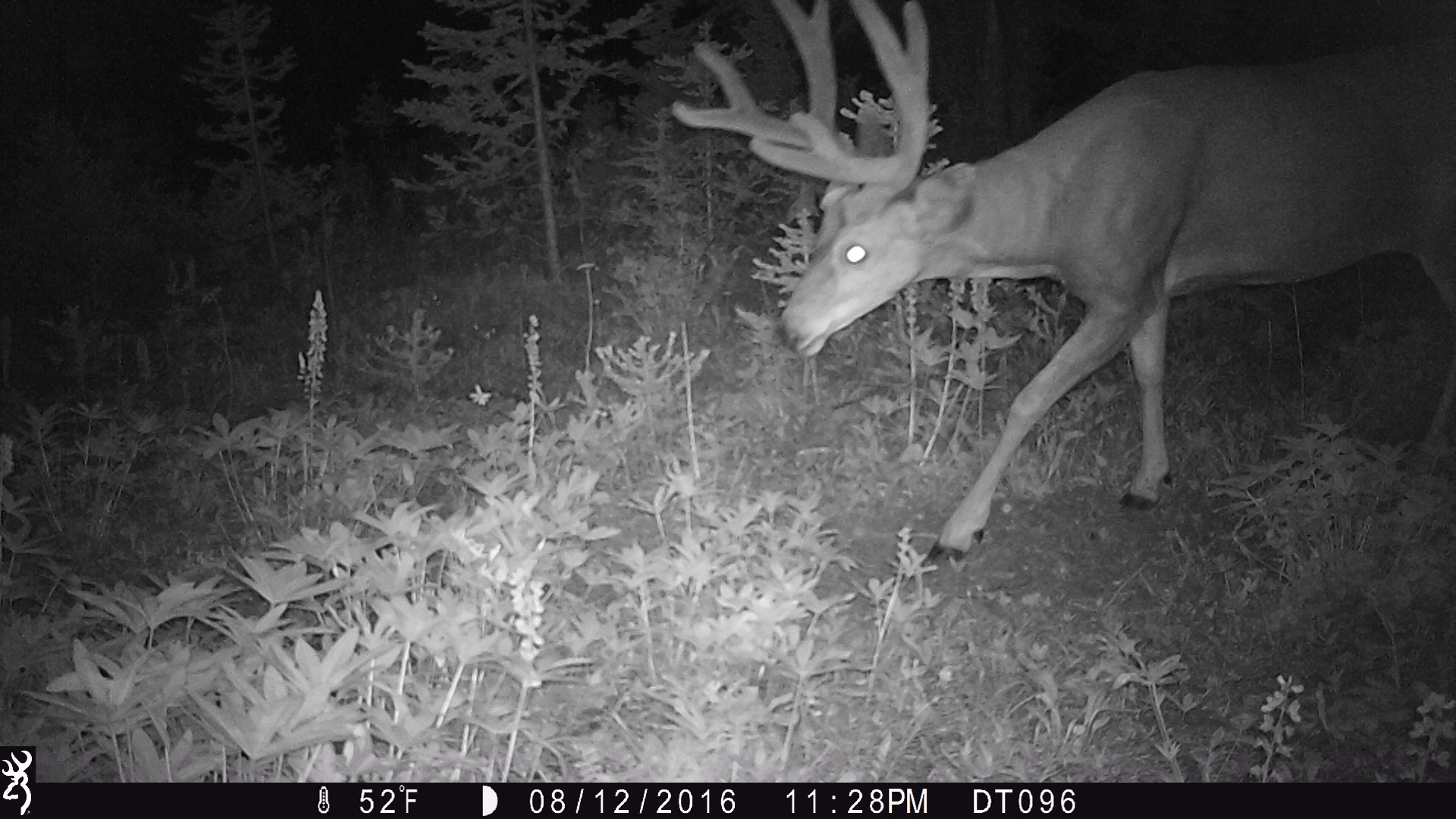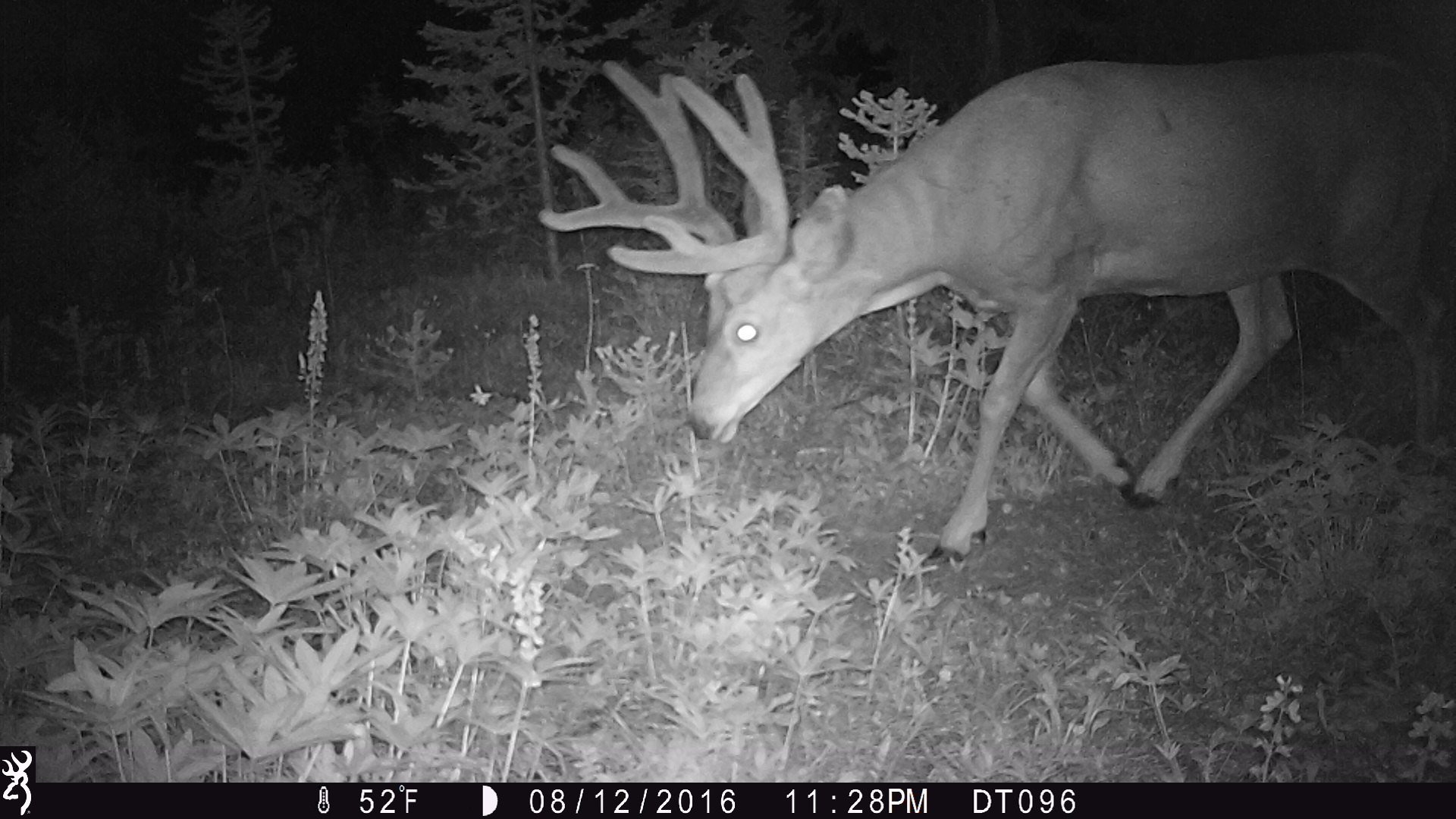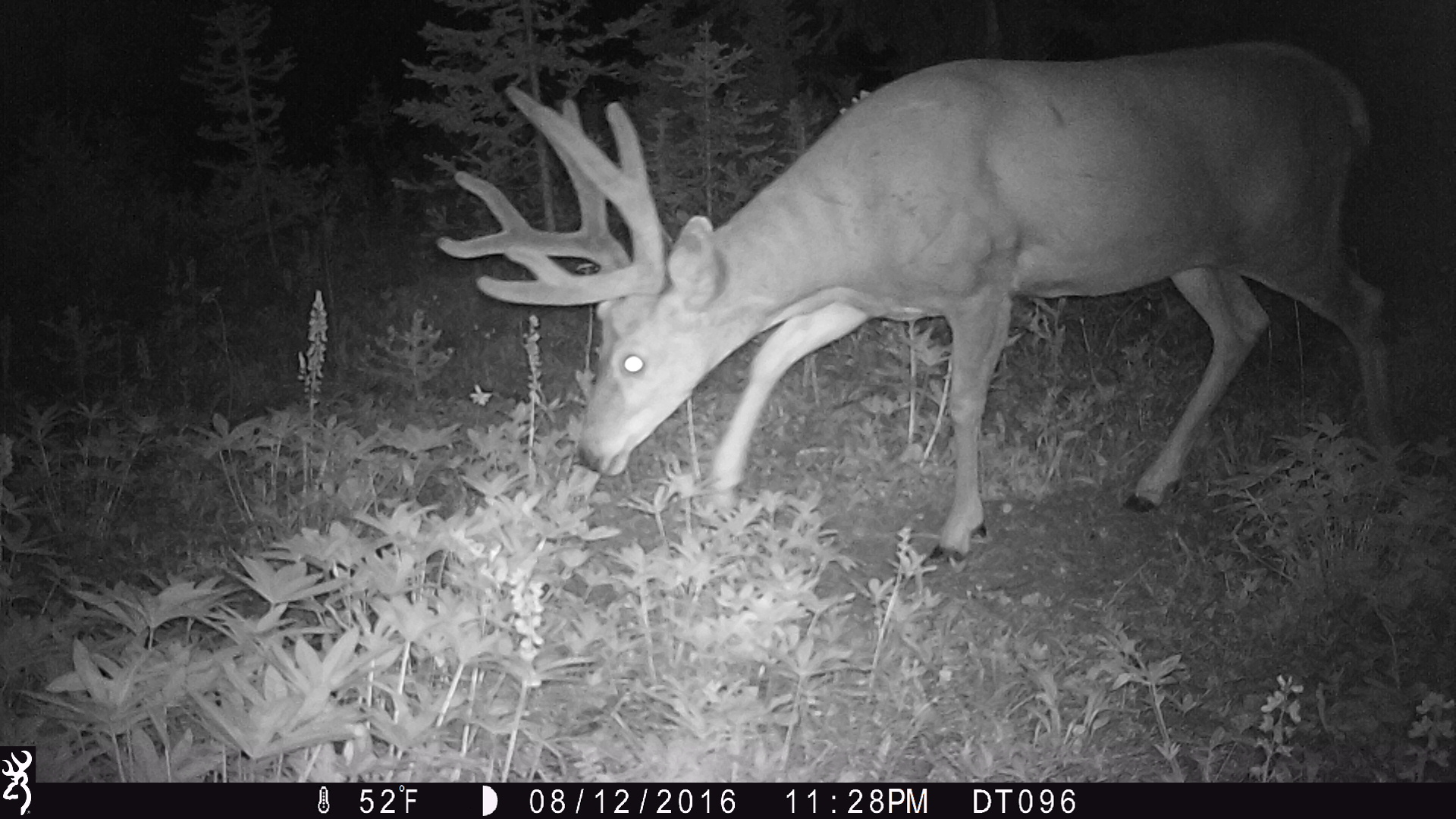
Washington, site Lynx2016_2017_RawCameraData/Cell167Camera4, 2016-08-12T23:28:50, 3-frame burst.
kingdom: Animalia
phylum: Chordata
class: Mammalia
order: Artiodactyla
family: Cervidae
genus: Odocoileus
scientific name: Odocoileus hemionus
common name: mule deer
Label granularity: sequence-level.